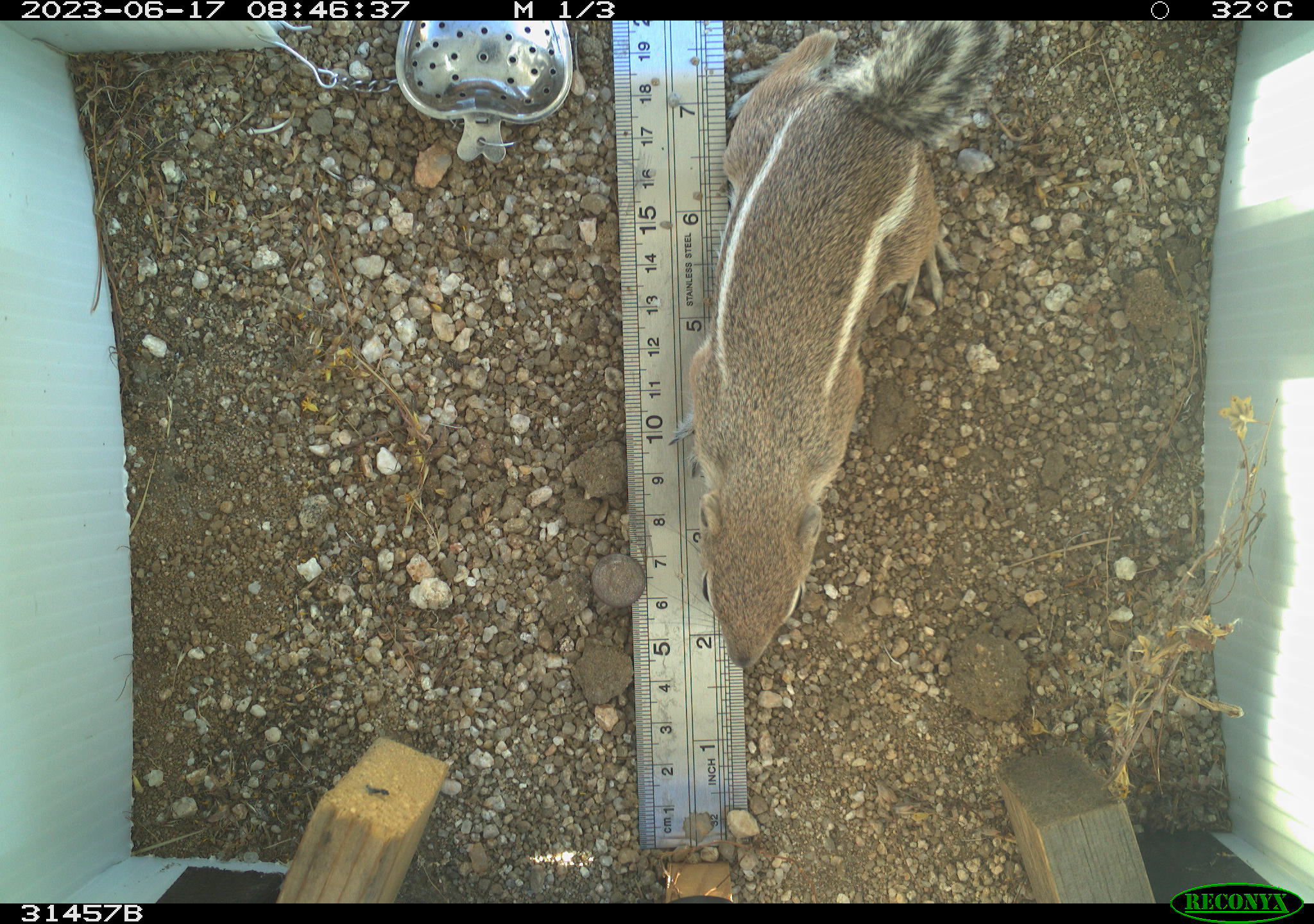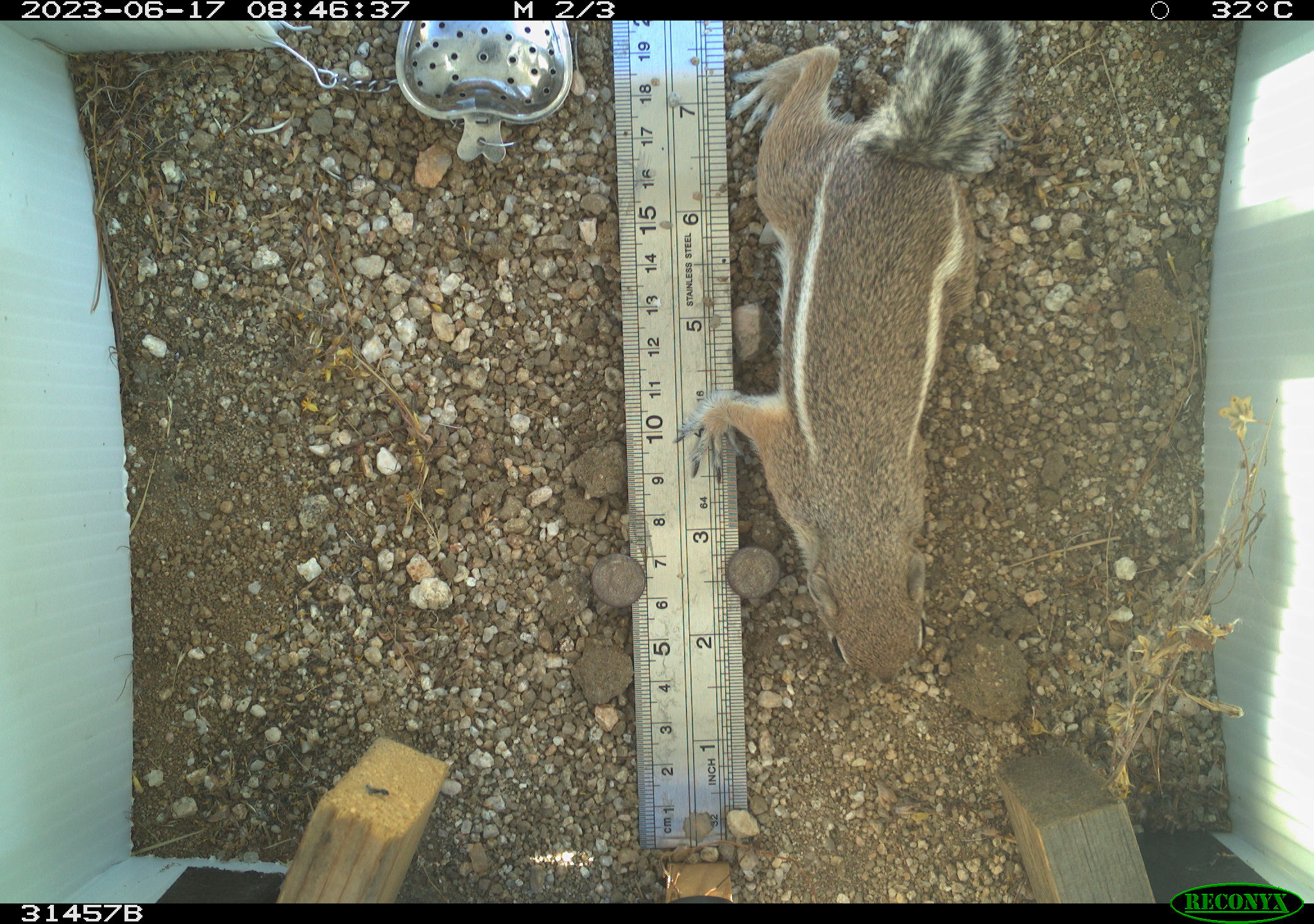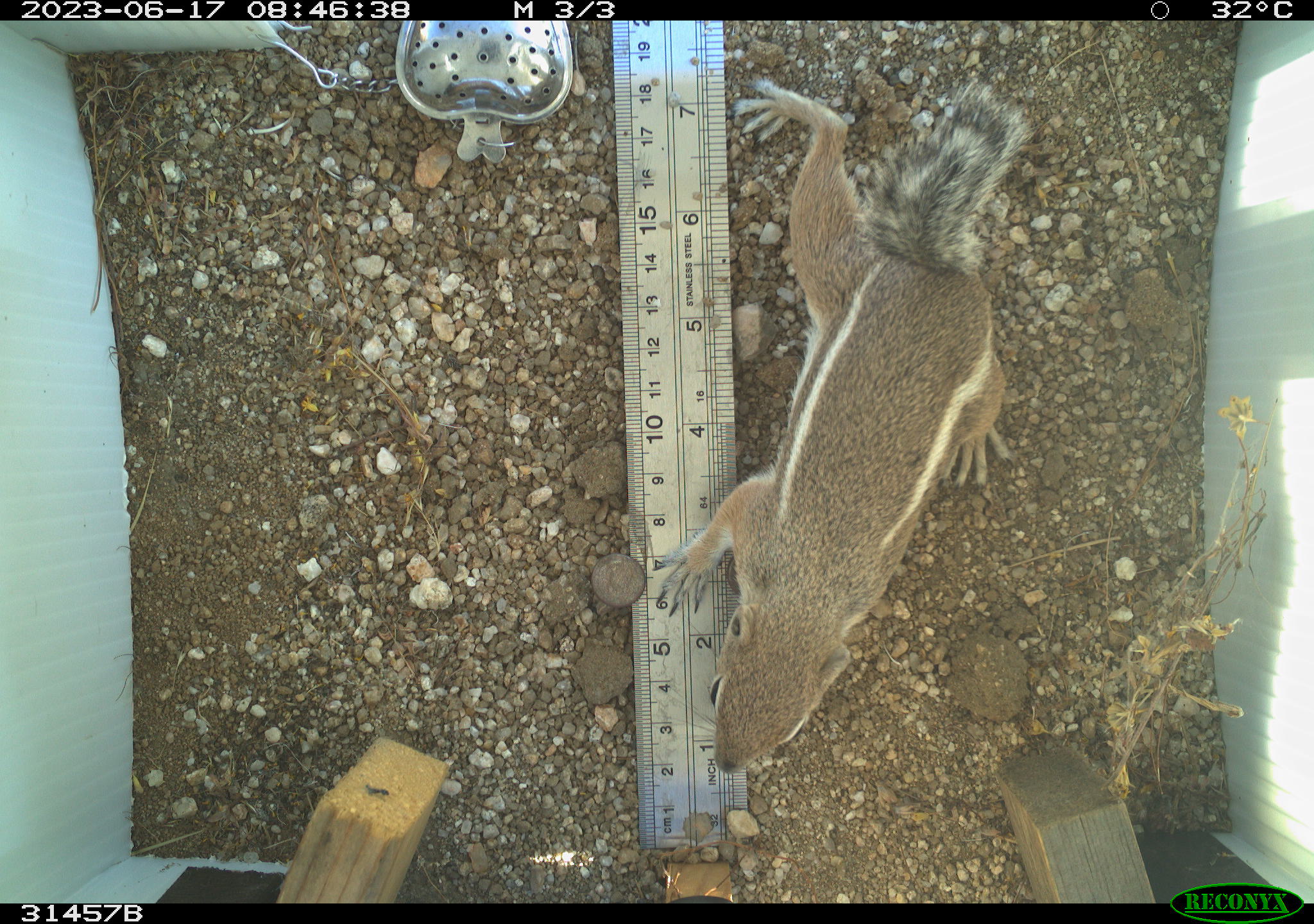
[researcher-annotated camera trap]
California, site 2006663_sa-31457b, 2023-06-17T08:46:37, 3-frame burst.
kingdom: Animalia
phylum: Chordata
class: Mammalia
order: Rodentia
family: Sciuridae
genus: Ammospermophilus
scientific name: Ammospermophilus leucurus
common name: white-tailed antelope squirrel